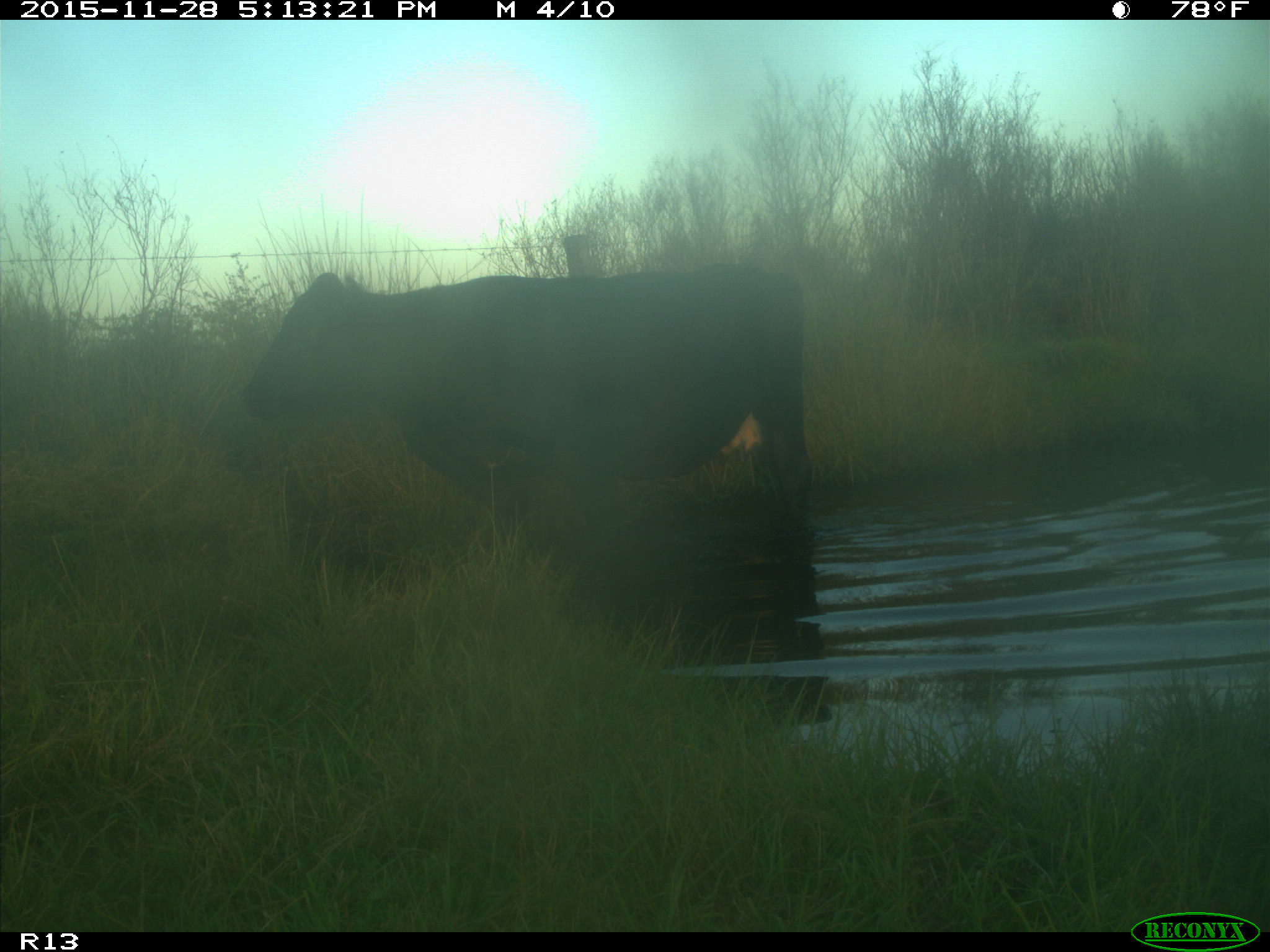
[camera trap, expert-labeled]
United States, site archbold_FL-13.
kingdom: Animalia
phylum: Chordata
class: Mammalia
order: Artiodactyla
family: Bovidae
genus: Bos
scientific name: Bos taurus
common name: domestic cow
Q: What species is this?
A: Bos taurus (domestic cow).